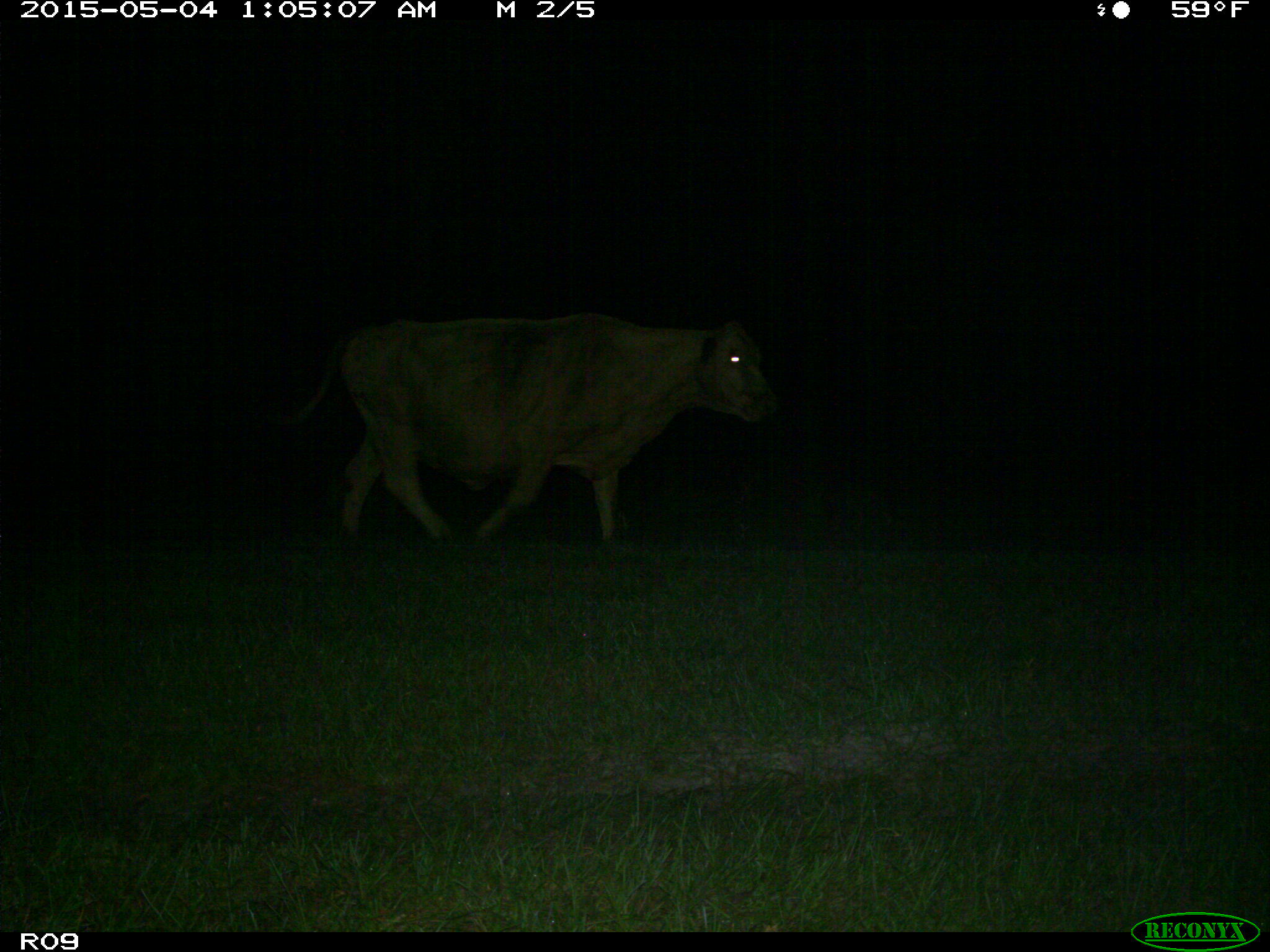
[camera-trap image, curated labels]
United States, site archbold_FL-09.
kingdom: Animalia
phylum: Chordata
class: Mammalia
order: Artiodactyla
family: Bovidae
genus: Bos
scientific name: Bos taurus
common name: domestic cow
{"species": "Bos taurus (domestic cow)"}